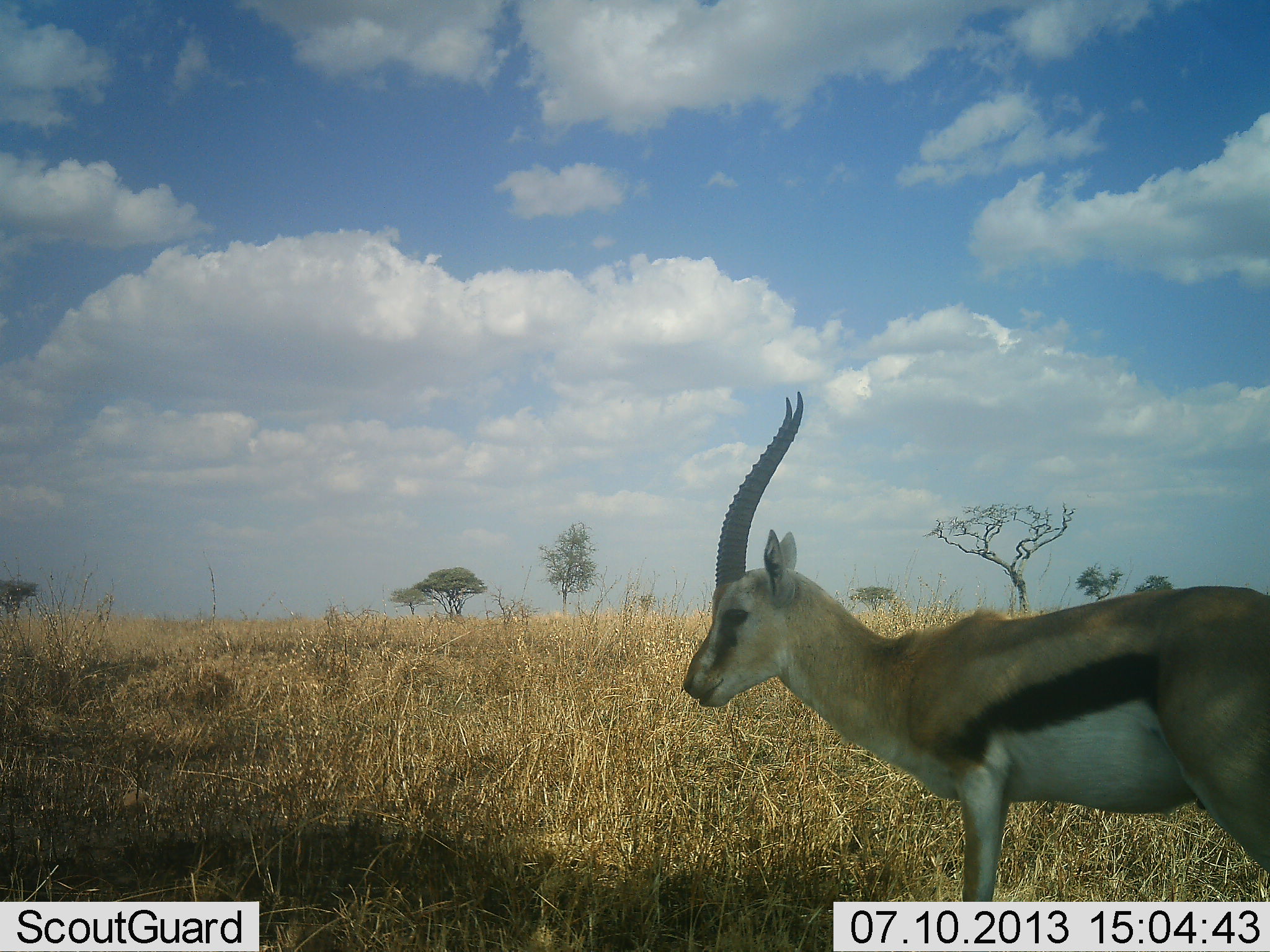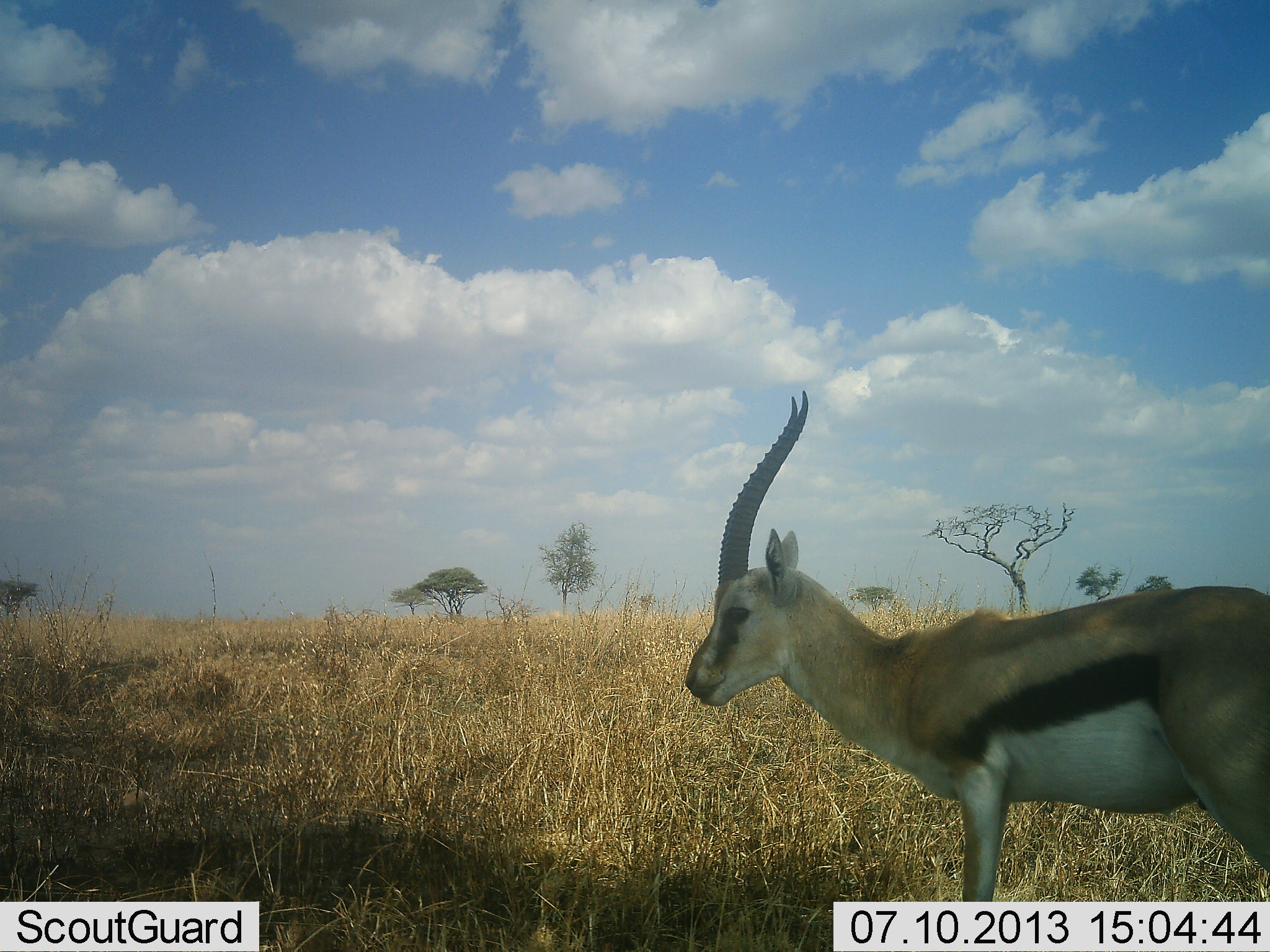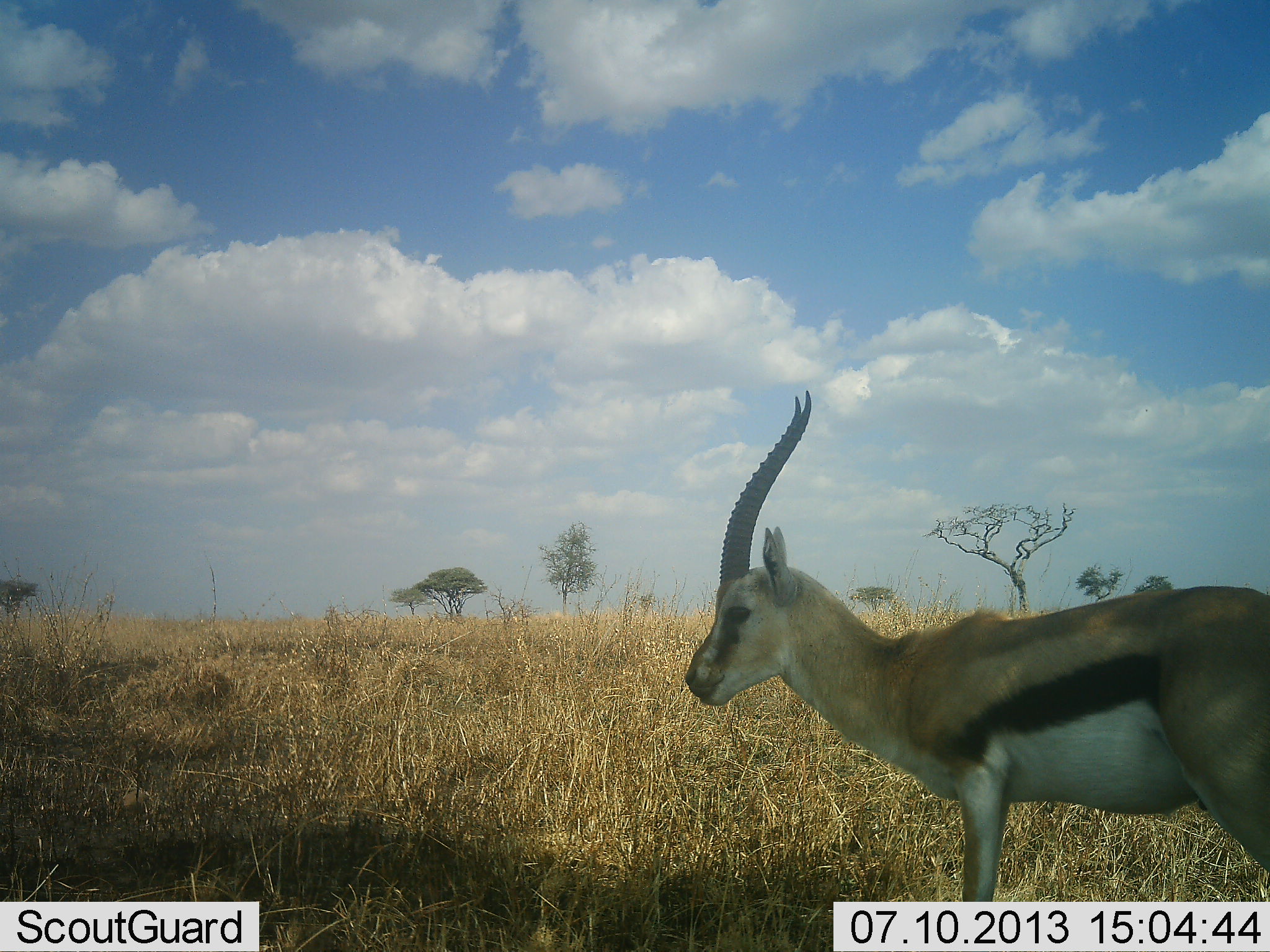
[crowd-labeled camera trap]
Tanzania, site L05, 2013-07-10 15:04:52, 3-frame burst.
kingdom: Animalia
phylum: Chordata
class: Mammalia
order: Artiodactyla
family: Bovidae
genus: Eudorcas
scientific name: Eudorcas thomsonii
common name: thomson's gazelle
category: gazellethomsons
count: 1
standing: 93%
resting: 4%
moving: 4%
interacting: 0%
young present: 0%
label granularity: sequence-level